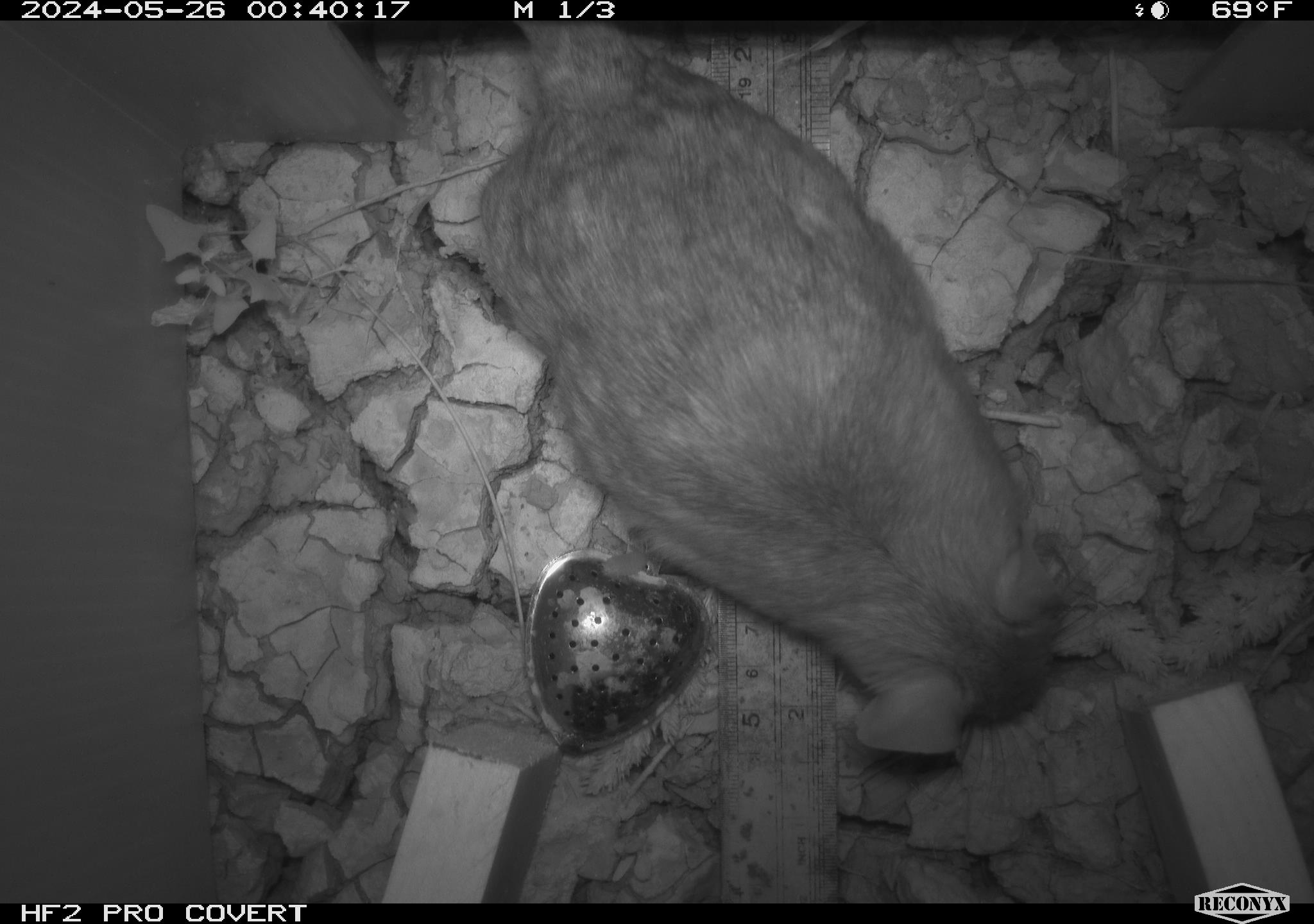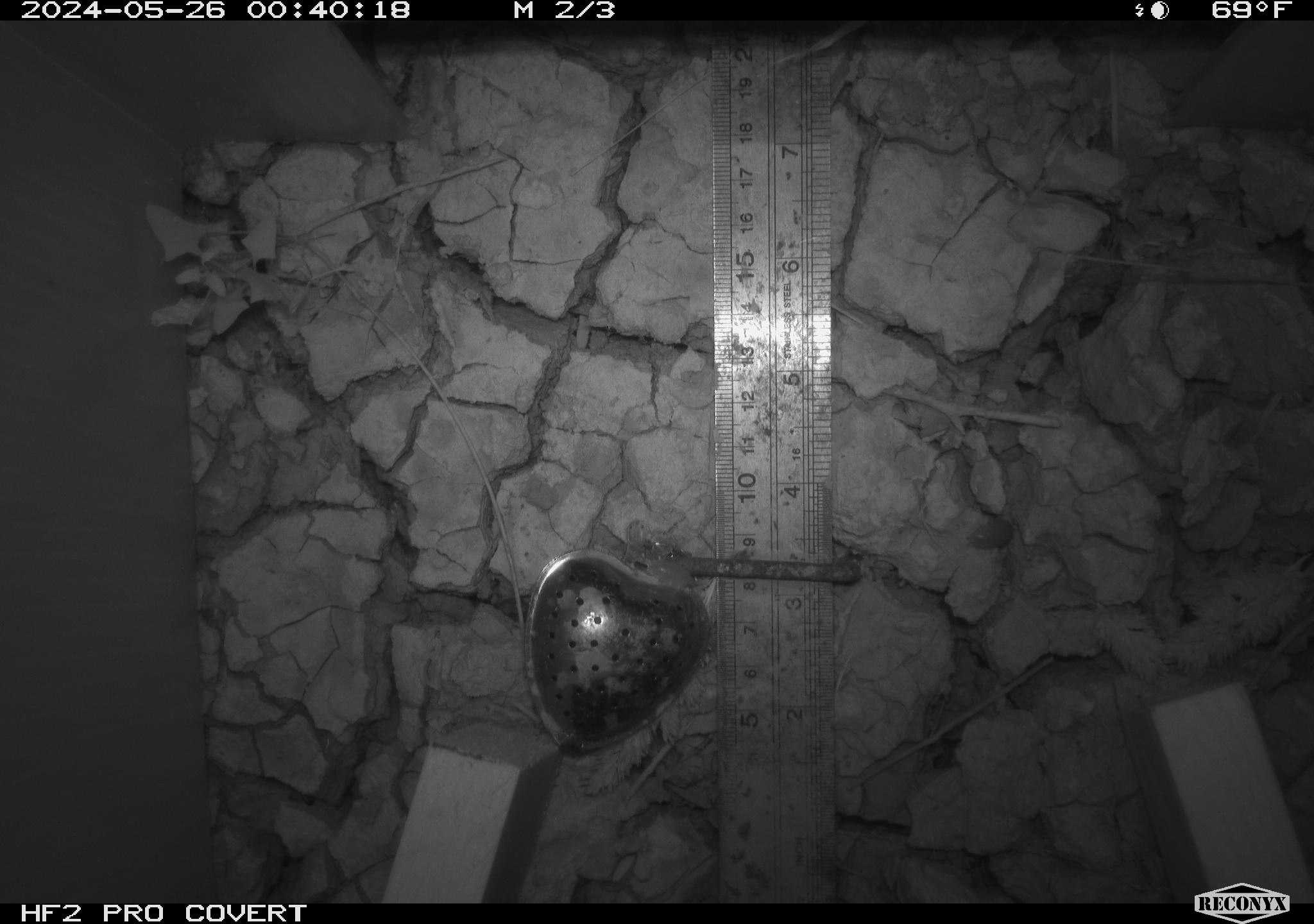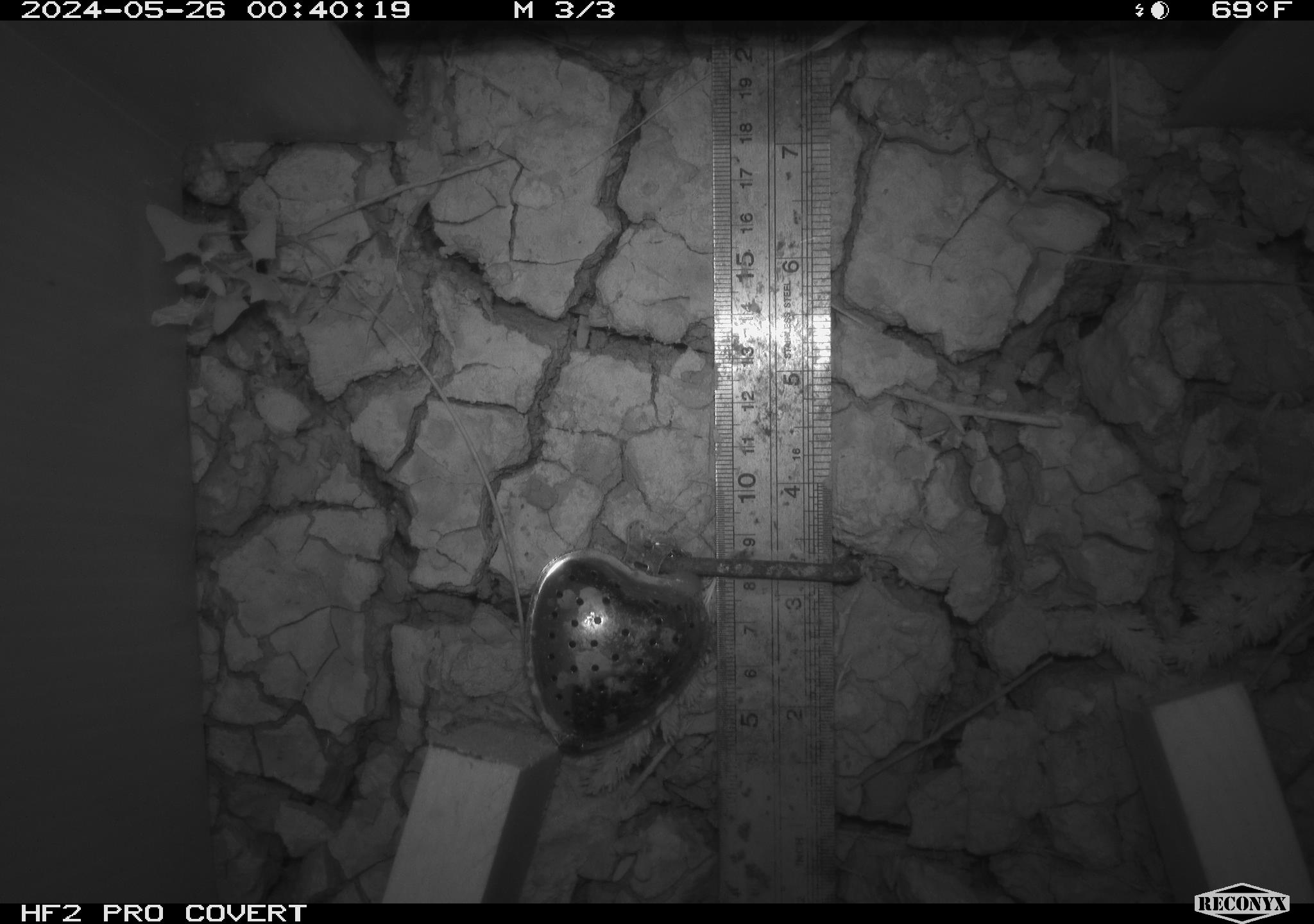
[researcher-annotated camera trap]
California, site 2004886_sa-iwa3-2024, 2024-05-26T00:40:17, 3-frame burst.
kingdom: Animalia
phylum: Chordata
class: Mammalia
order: Rodentia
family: Cricetidae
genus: Neotoma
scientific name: Neotoma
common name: pack rat or woodrat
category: neotoma species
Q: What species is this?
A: Neotoma species (pack rat or woodrat) (Neotoma).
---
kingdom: Animalia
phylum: Arthropoda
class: Insecta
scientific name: Insecta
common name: insect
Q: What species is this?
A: Insect (Insecta).